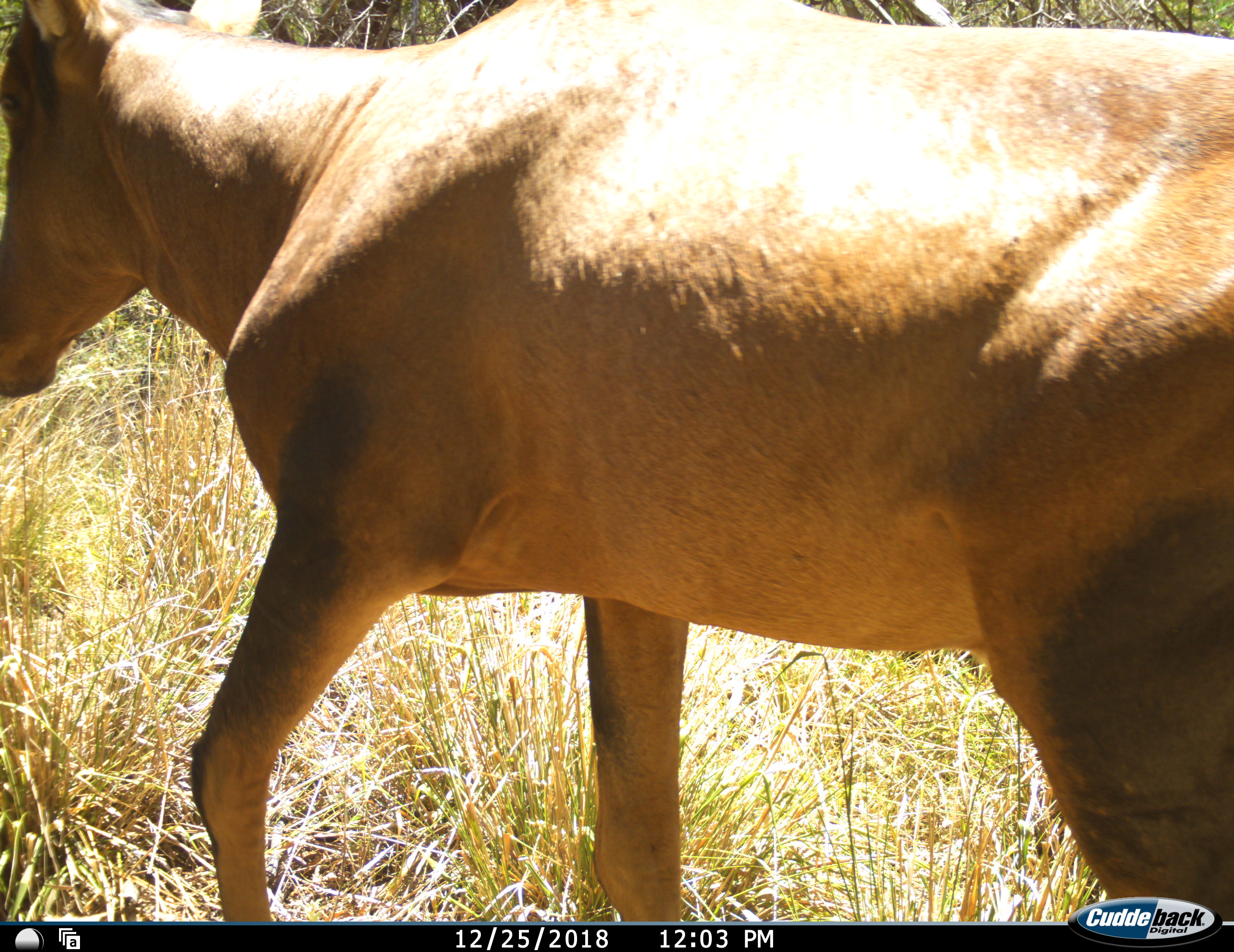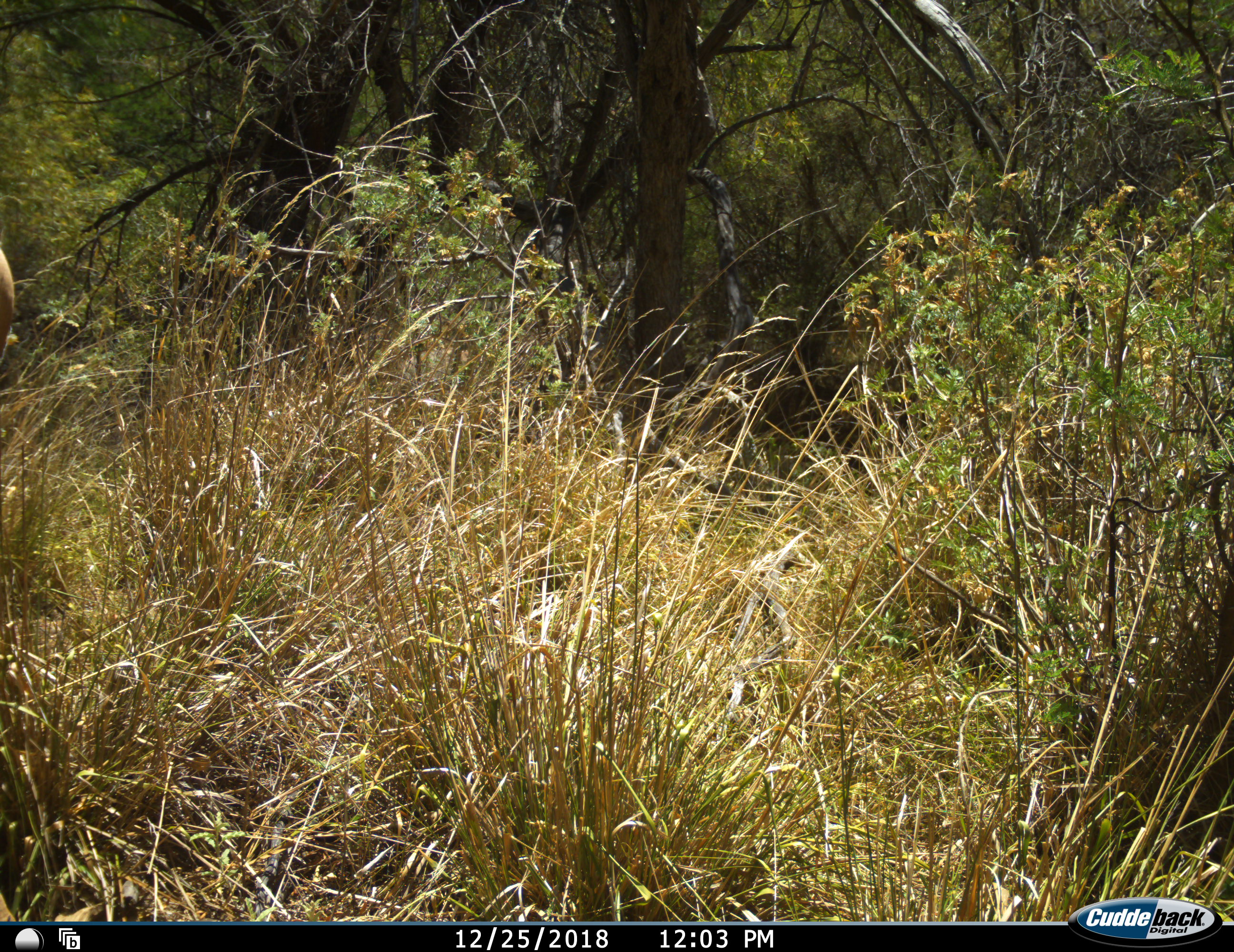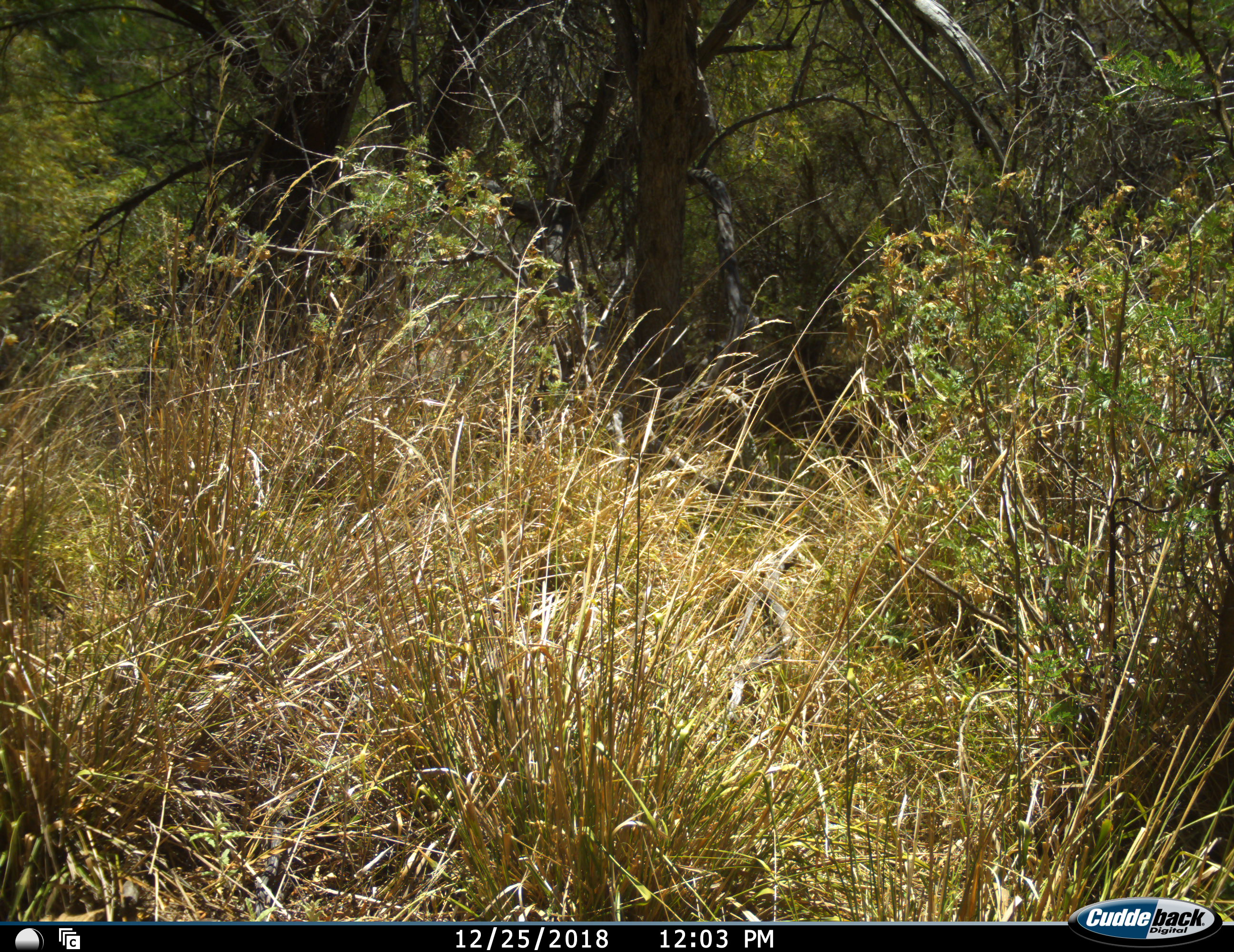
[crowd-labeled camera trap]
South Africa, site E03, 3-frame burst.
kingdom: Animalia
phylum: Chordata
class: Mammalia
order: Artiodactyla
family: Bovidae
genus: Alcelaphus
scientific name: Alcelaphus buselaphus caama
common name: red hartebeest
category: hartebeestred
Hartebeestred (red hartebeest) (Alcelaphus buselaphus caama), count 1. Behavior (volunteer vote fractions): standing 10%, resting 0%, moving 90%, interacting 0%. Young present (vote fraction): 0%. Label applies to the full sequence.